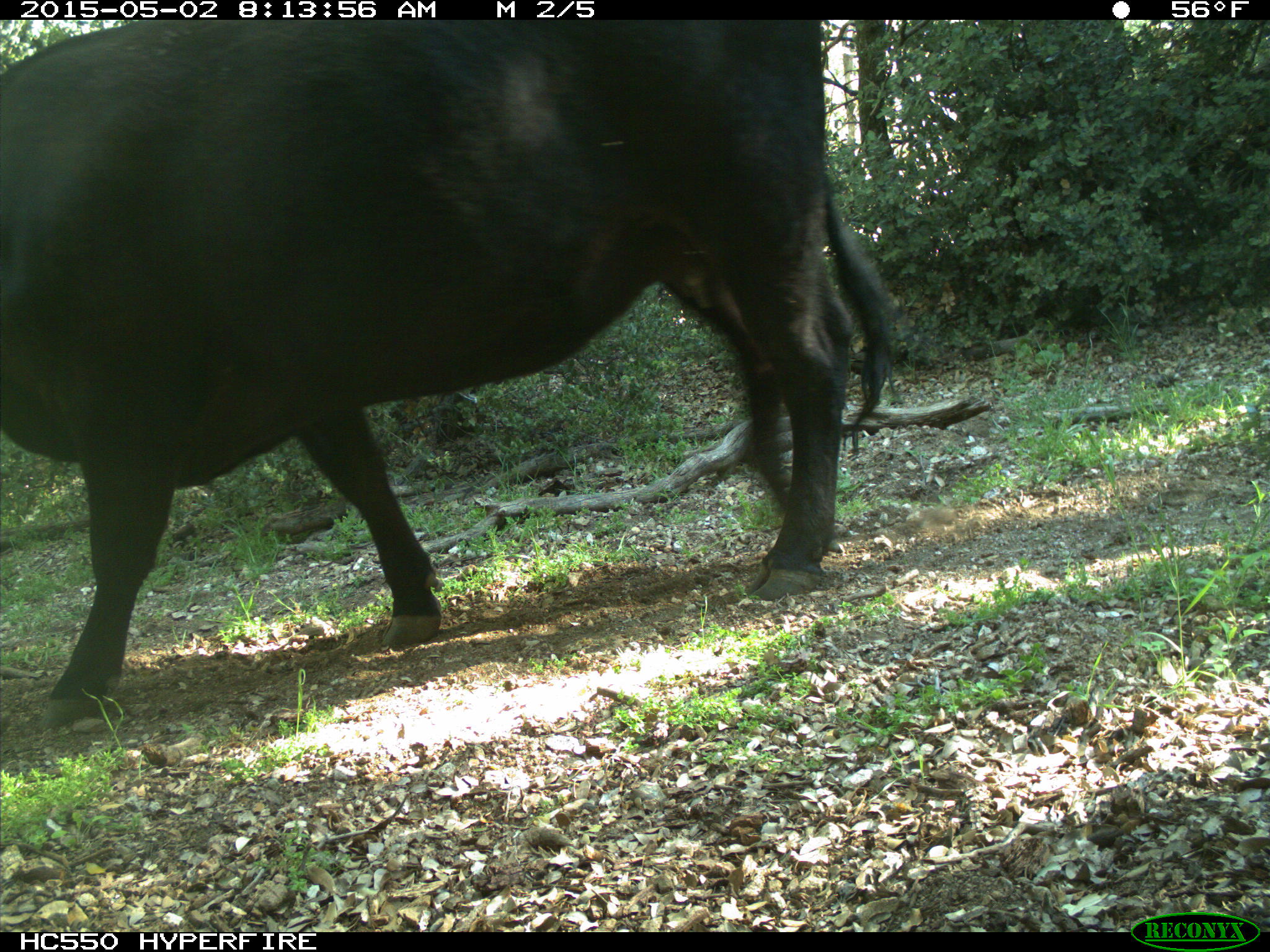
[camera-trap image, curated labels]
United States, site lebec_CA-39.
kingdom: Animalia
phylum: Chordata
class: Mammalia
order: Artiodactyla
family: Bovidae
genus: Bos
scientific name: Bos taurus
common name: domestic cow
Bos taurus (domestic cow).